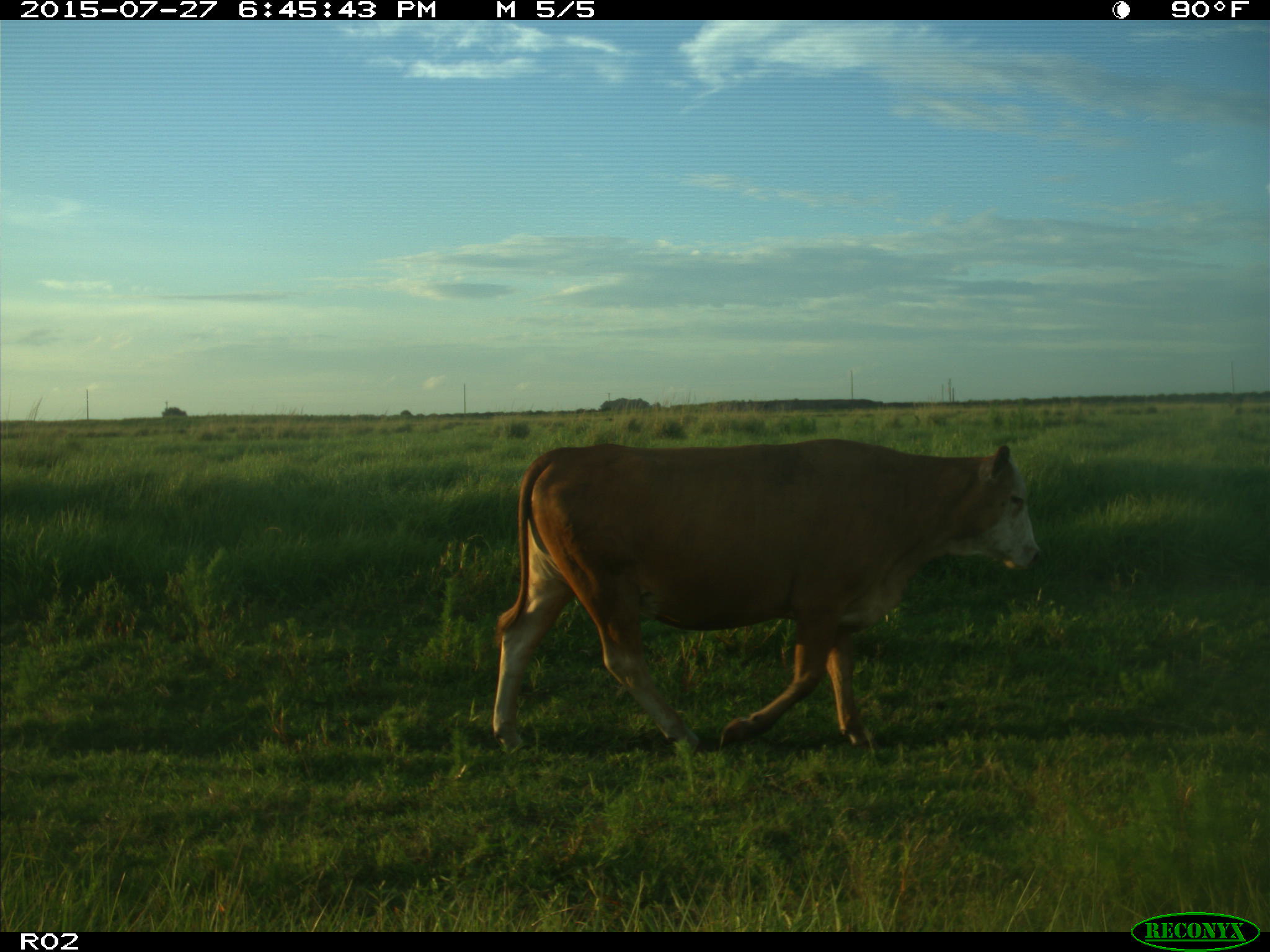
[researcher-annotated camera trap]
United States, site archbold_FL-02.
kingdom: Animalia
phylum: Chordata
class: Mammalia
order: Artiodactyla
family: Bovidae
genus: Bos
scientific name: Bos taurus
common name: domestic cow